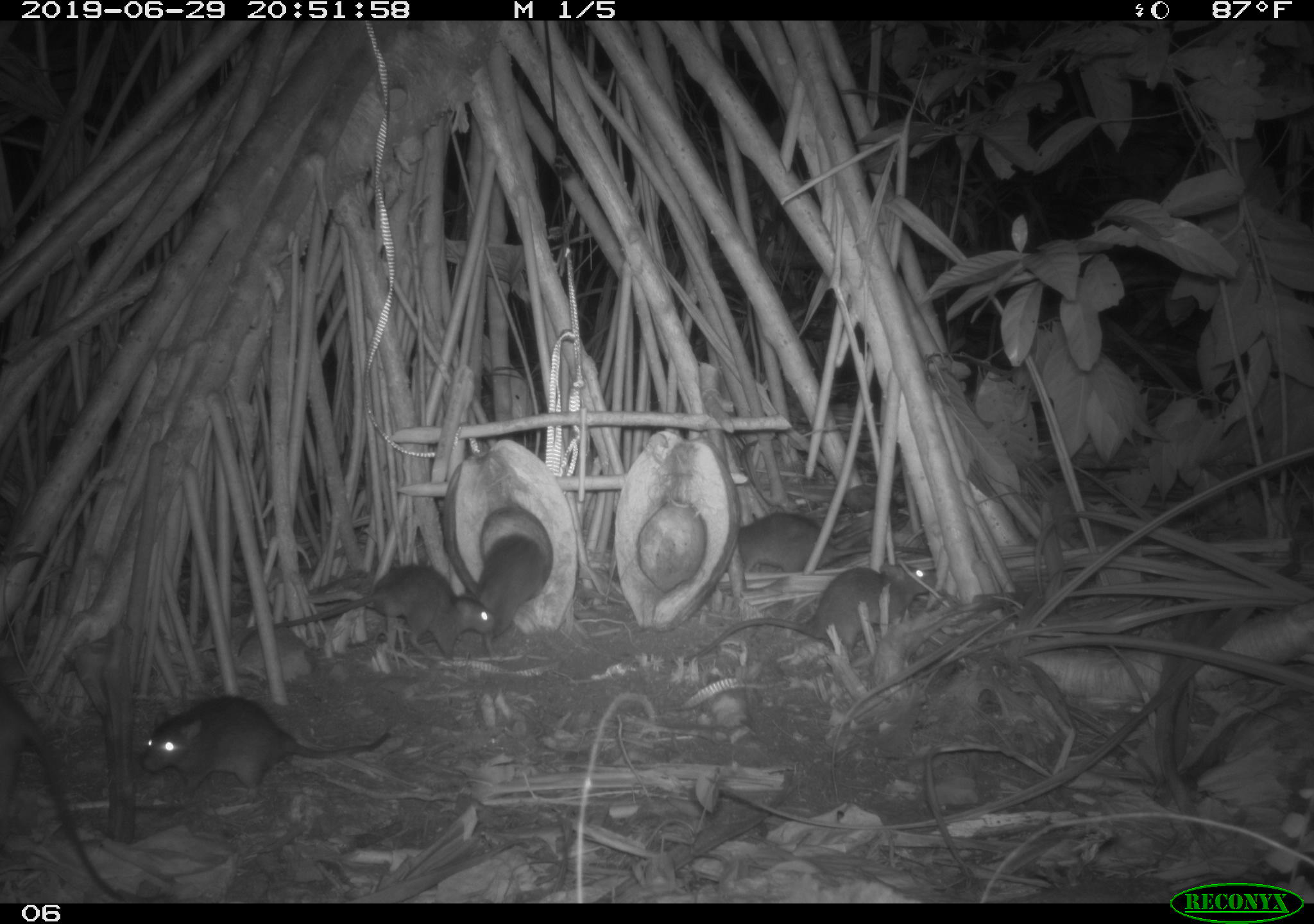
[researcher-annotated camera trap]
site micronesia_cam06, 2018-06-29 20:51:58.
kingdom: Animalia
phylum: Chordata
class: Mammalia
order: Rodentia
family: Muridae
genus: Rattus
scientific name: Rattus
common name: rat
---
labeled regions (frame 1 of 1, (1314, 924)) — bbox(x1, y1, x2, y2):
rat: bbox(120, 682, 409, 796); bbox(0, 671, 134, 898); bbox(694, 554, 946, 664); bbox(250, 558, 495, 670); bbox(720, 502, 861, 568); bbox(478, 531, 548, 651)